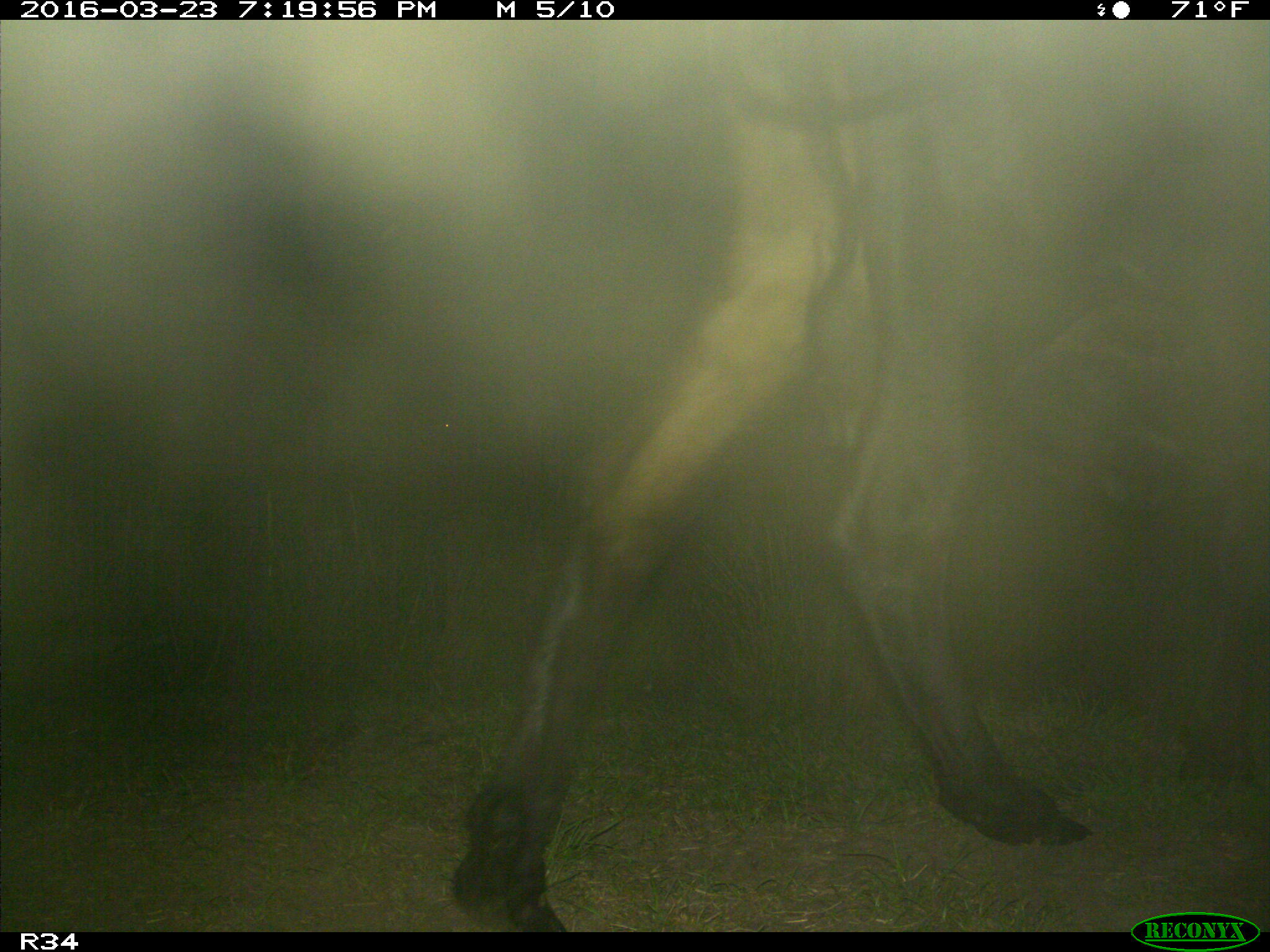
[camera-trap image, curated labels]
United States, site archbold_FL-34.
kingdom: Animalia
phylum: Chordata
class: Mammalia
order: Artiodactyla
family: Bovidae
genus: Bos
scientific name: Bos taurus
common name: domestic cow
Bos taurus (domestic cow).